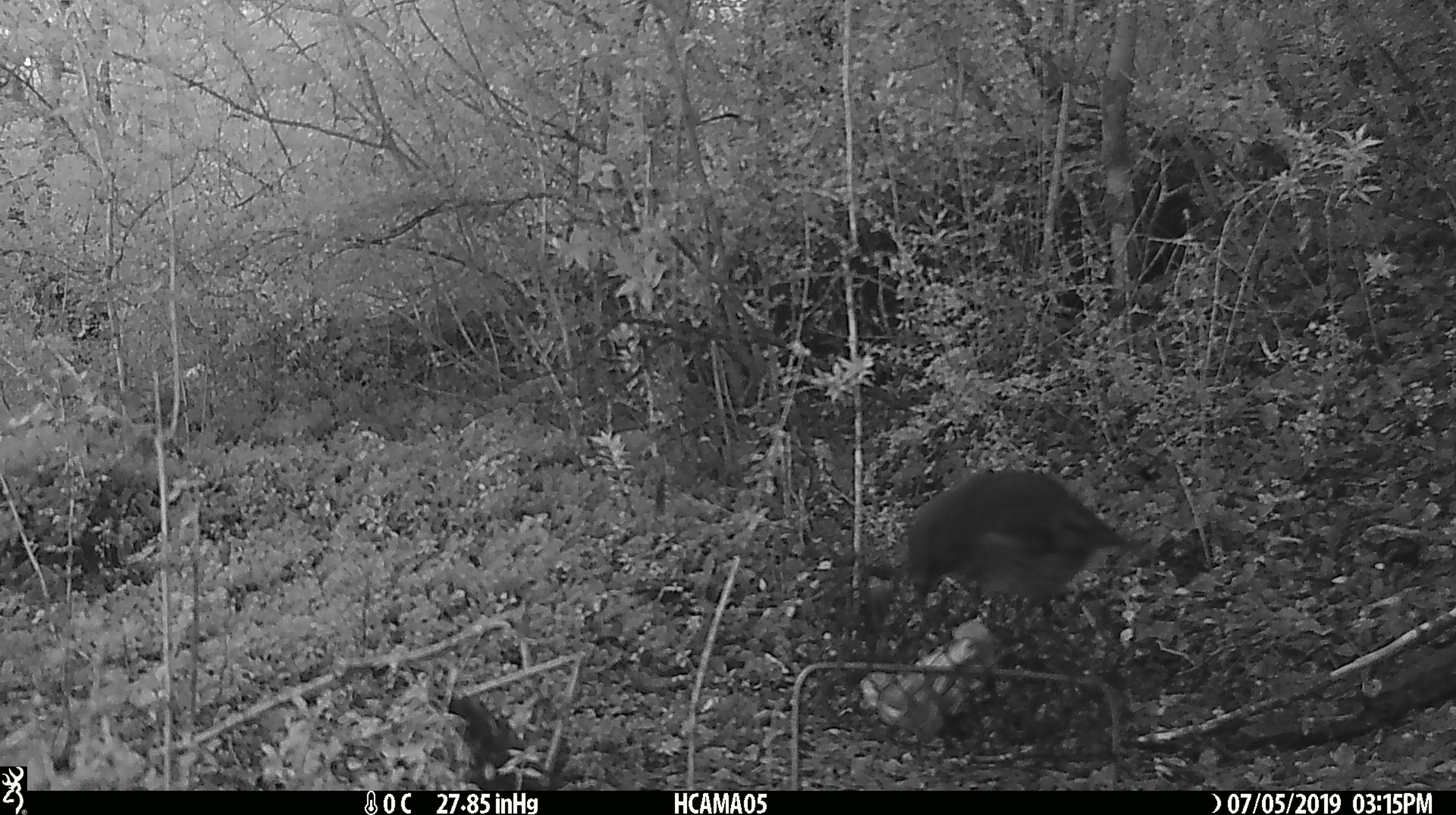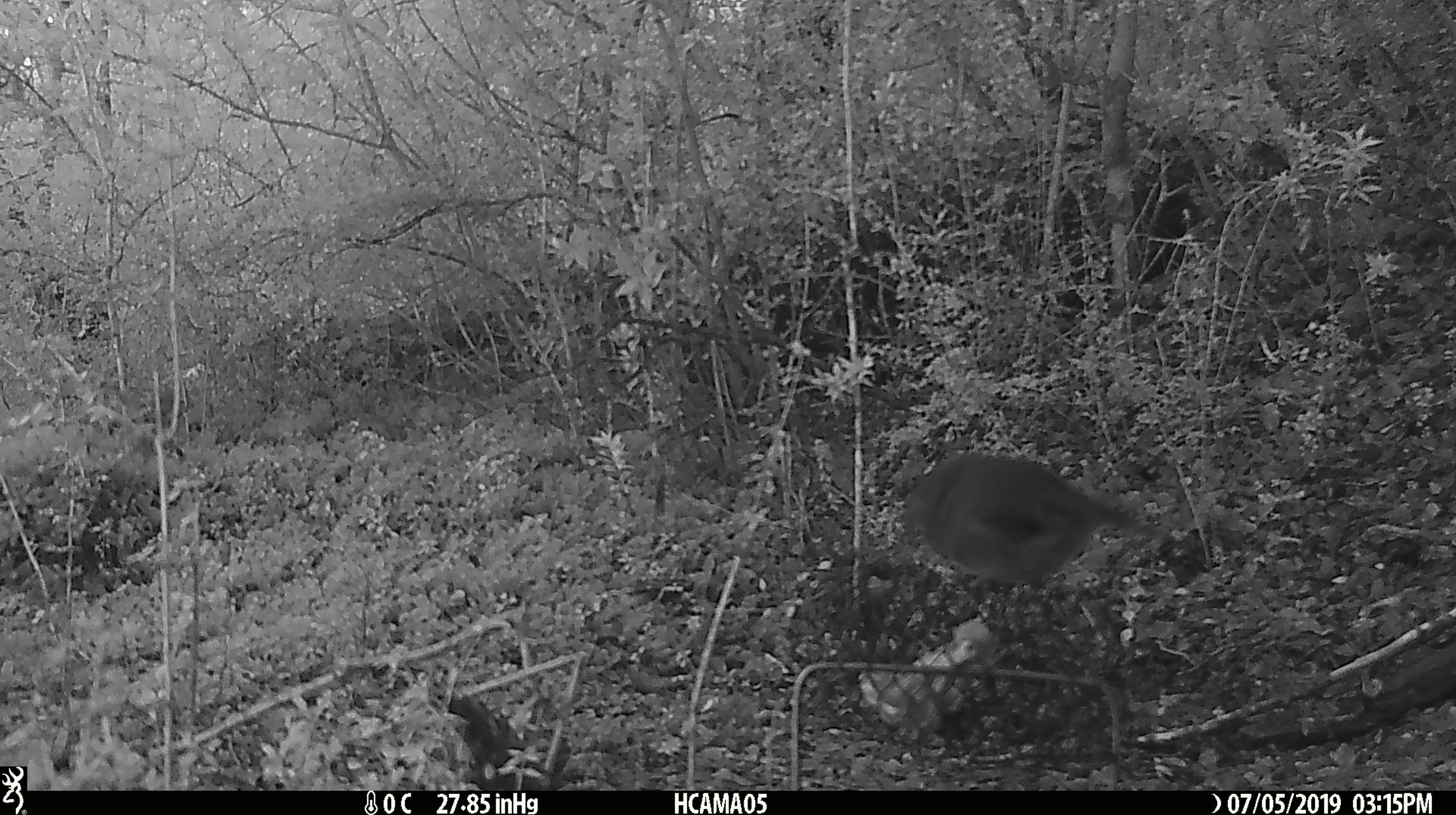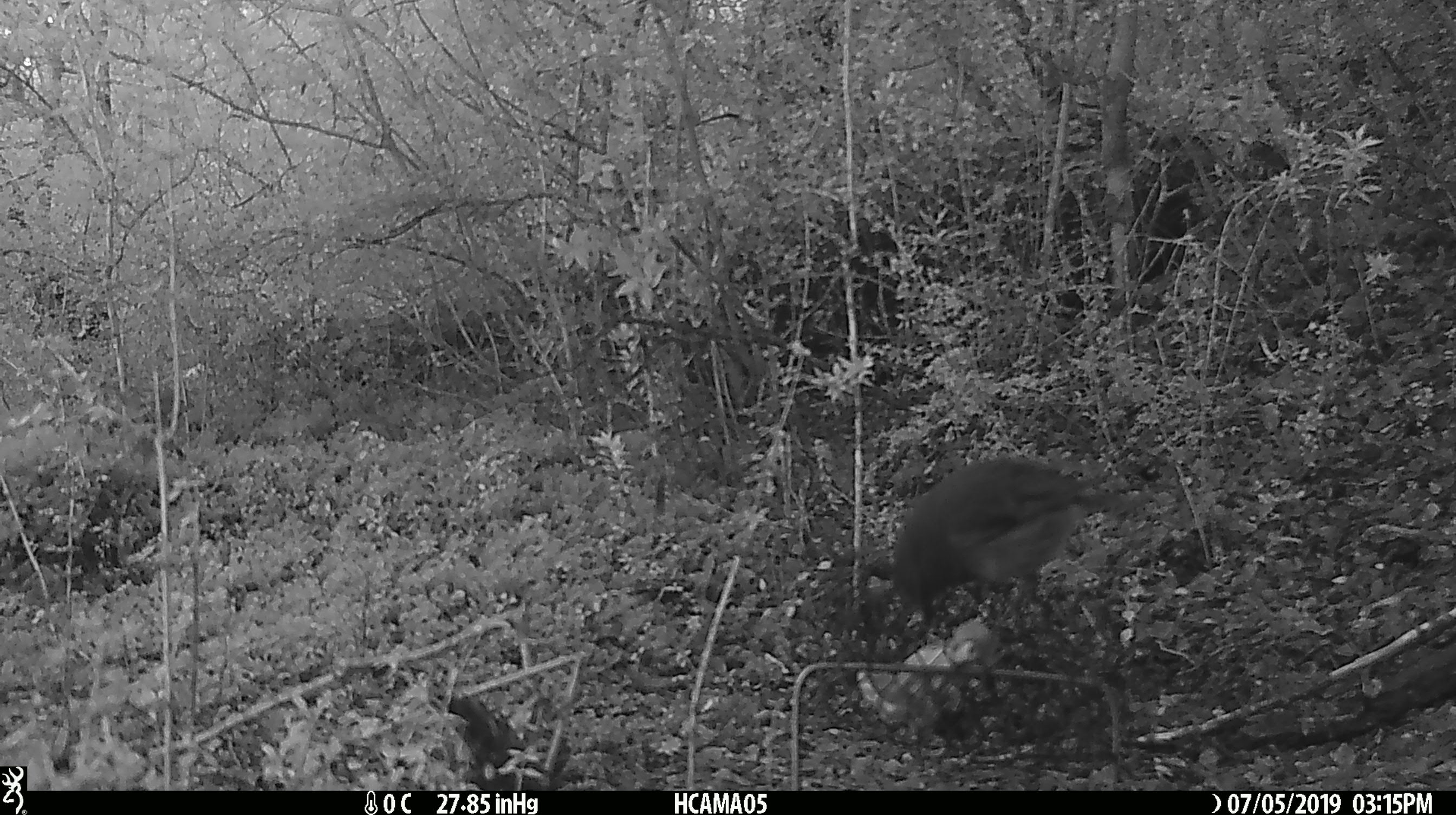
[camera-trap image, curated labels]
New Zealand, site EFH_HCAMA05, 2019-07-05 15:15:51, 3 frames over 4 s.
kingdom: Animalia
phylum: Chordata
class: Aves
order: Passeriformes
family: Petroicidae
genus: Petroica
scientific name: Petroica australis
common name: new zealand robin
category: robin